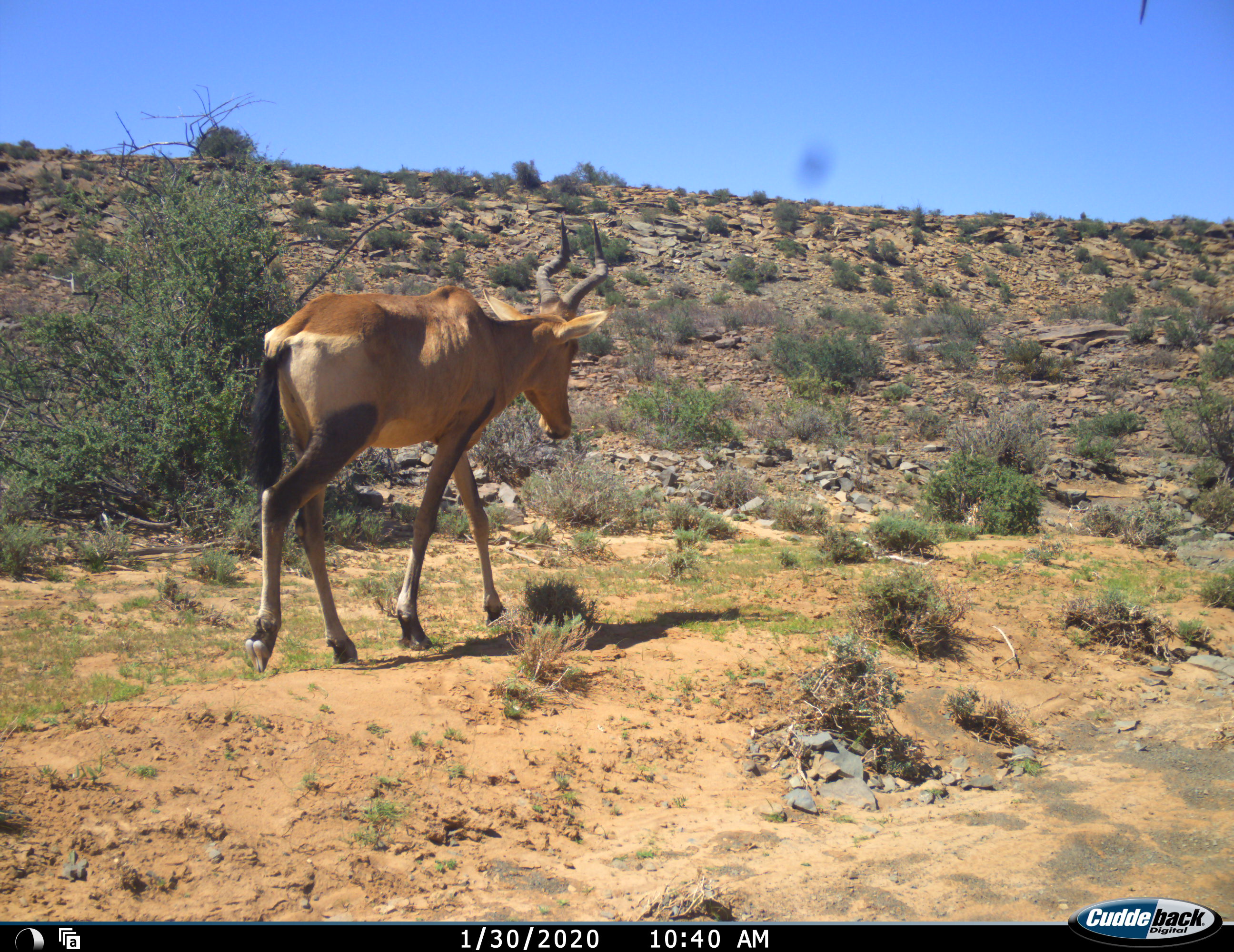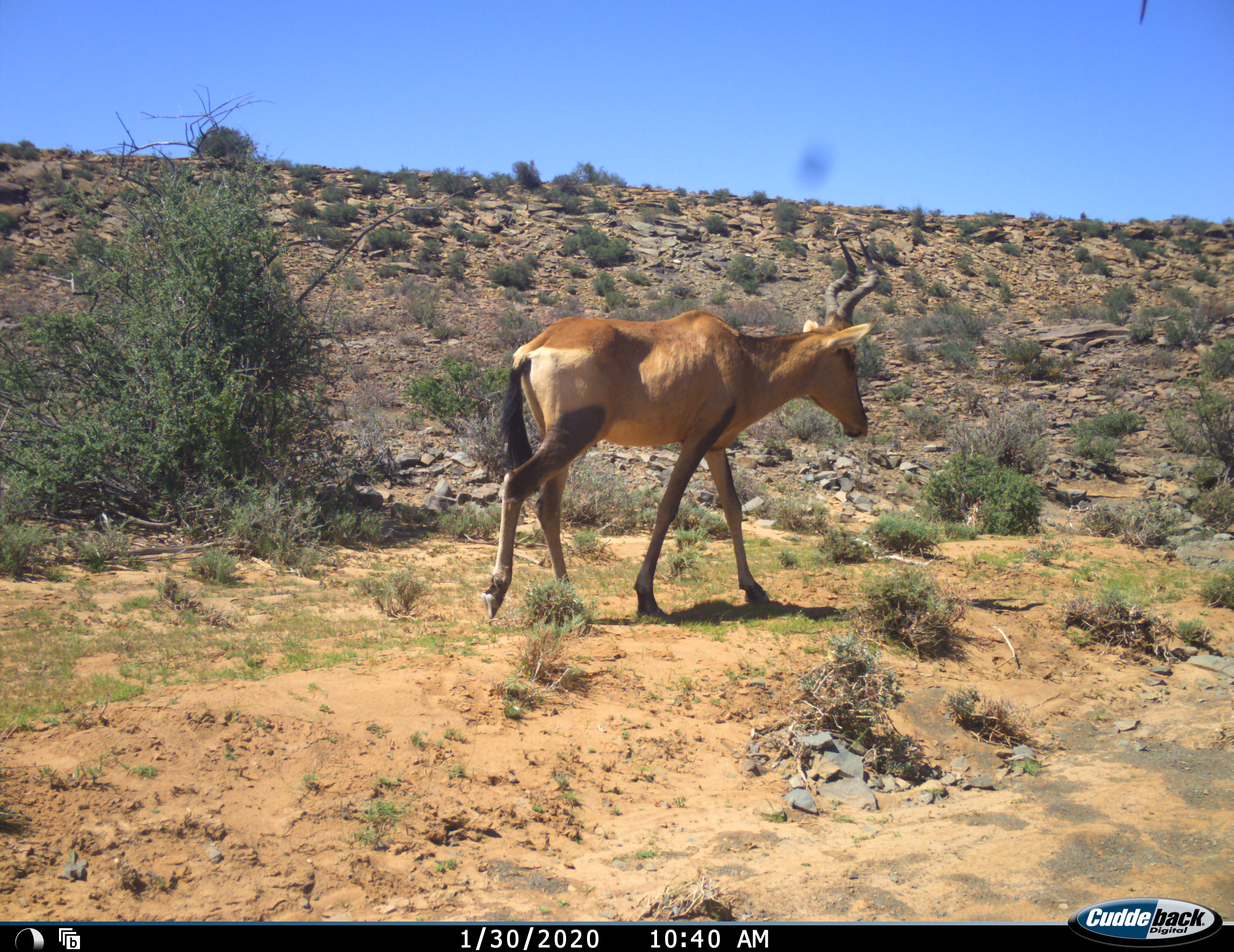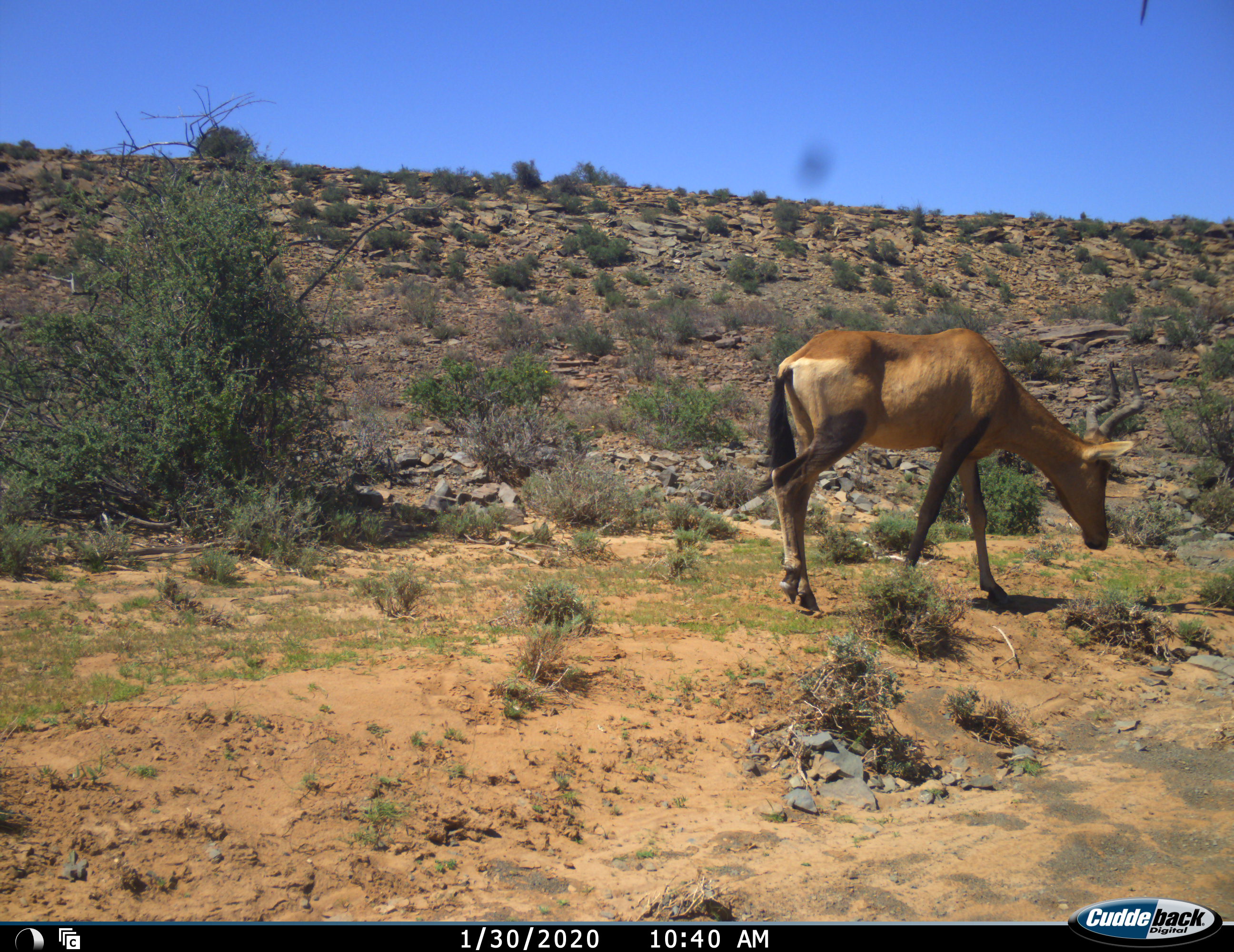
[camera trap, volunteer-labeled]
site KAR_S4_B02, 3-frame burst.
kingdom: Animalia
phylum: Chordata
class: Mammalia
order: Artiodactyla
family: Bovidae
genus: Alcelaphus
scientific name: Alcelaphus buselaphus caama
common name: red hartebeest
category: hartebeestred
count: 1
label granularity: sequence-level